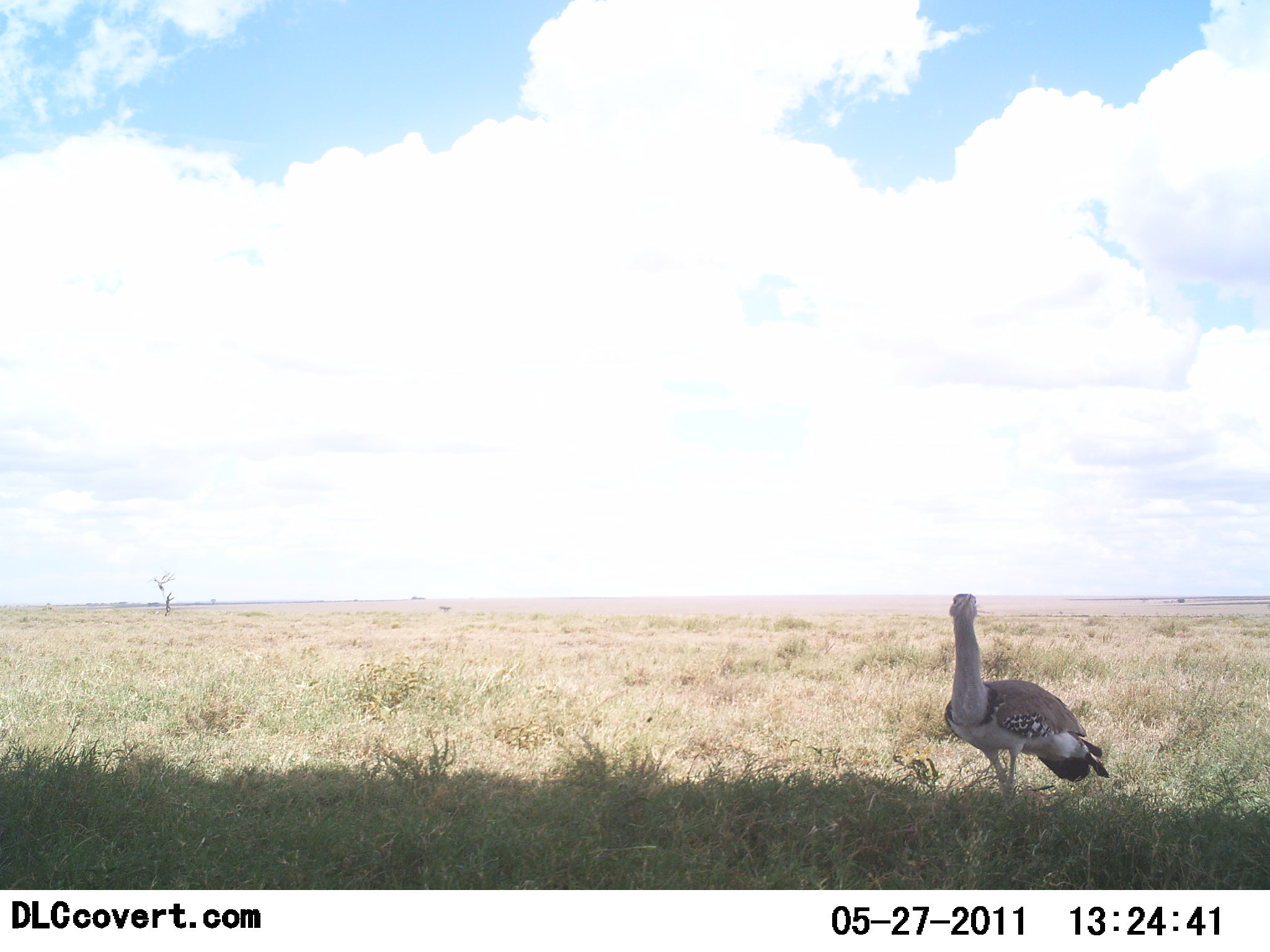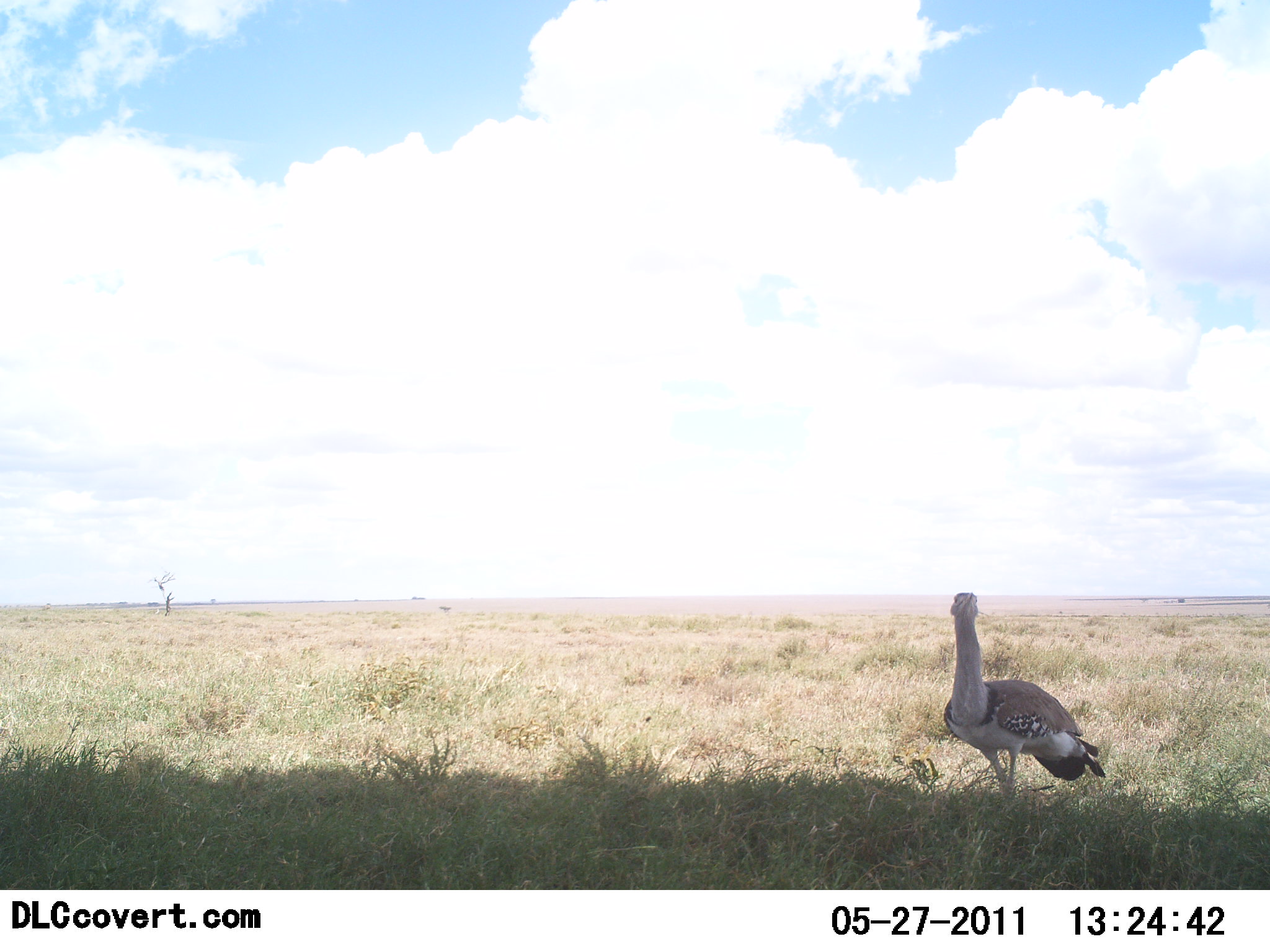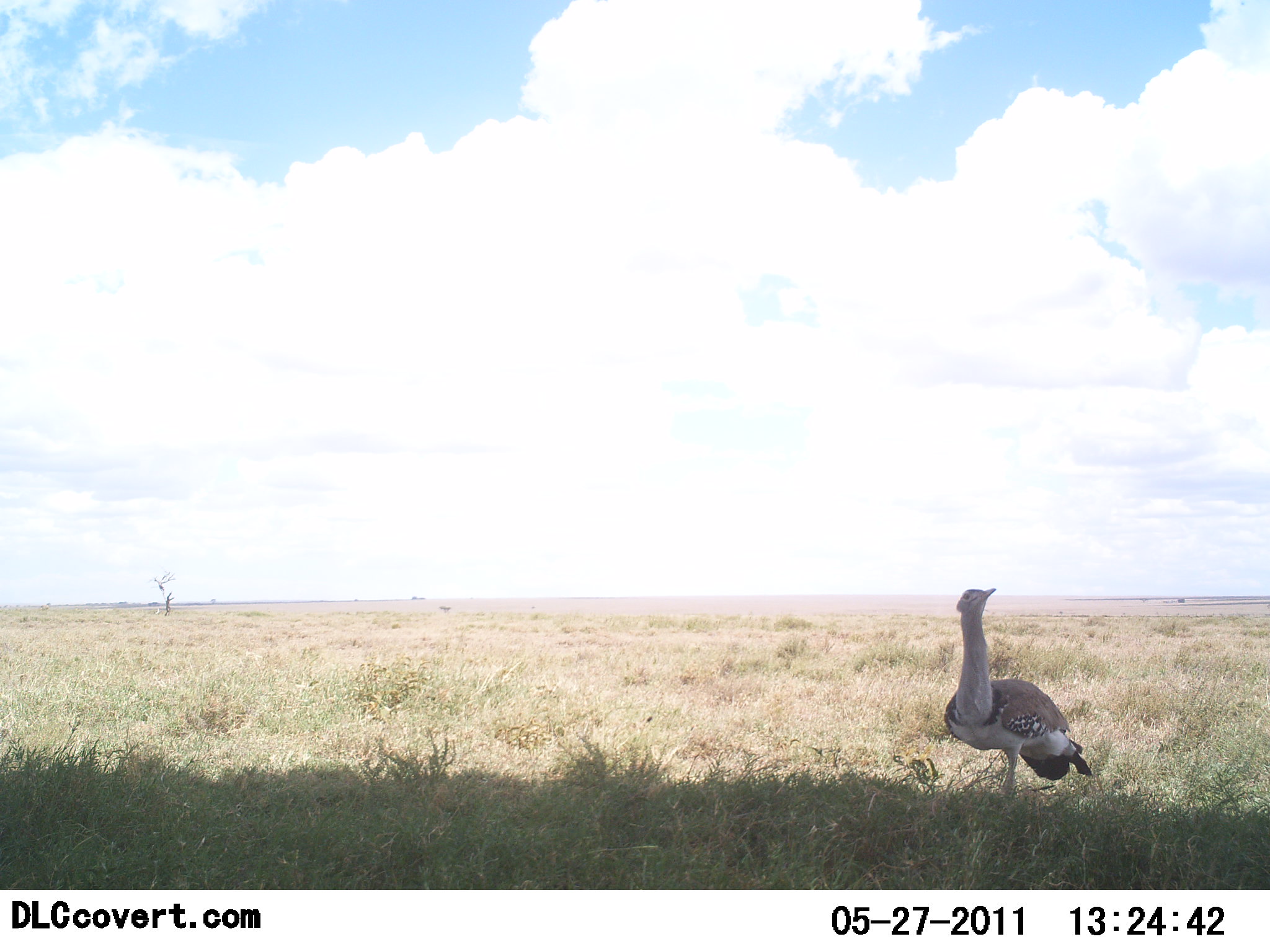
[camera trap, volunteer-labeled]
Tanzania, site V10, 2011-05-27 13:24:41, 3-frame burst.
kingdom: Animalia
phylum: Chordata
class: Aves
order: Otidiformes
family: Otididae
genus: Ardeotis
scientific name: Ardeotis kori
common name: kori bustard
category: koribustard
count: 1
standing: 100%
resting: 0%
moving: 0%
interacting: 0%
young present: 0%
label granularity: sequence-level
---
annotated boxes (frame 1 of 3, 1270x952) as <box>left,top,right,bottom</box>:
animal: <box>943,594,1112,806</box>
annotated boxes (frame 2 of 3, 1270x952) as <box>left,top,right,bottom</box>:
animal: <box>944,592,1108,813</box>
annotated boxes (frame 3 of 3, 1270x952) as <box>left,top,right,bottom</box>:
animal: <box>943,588,1091,806</box>